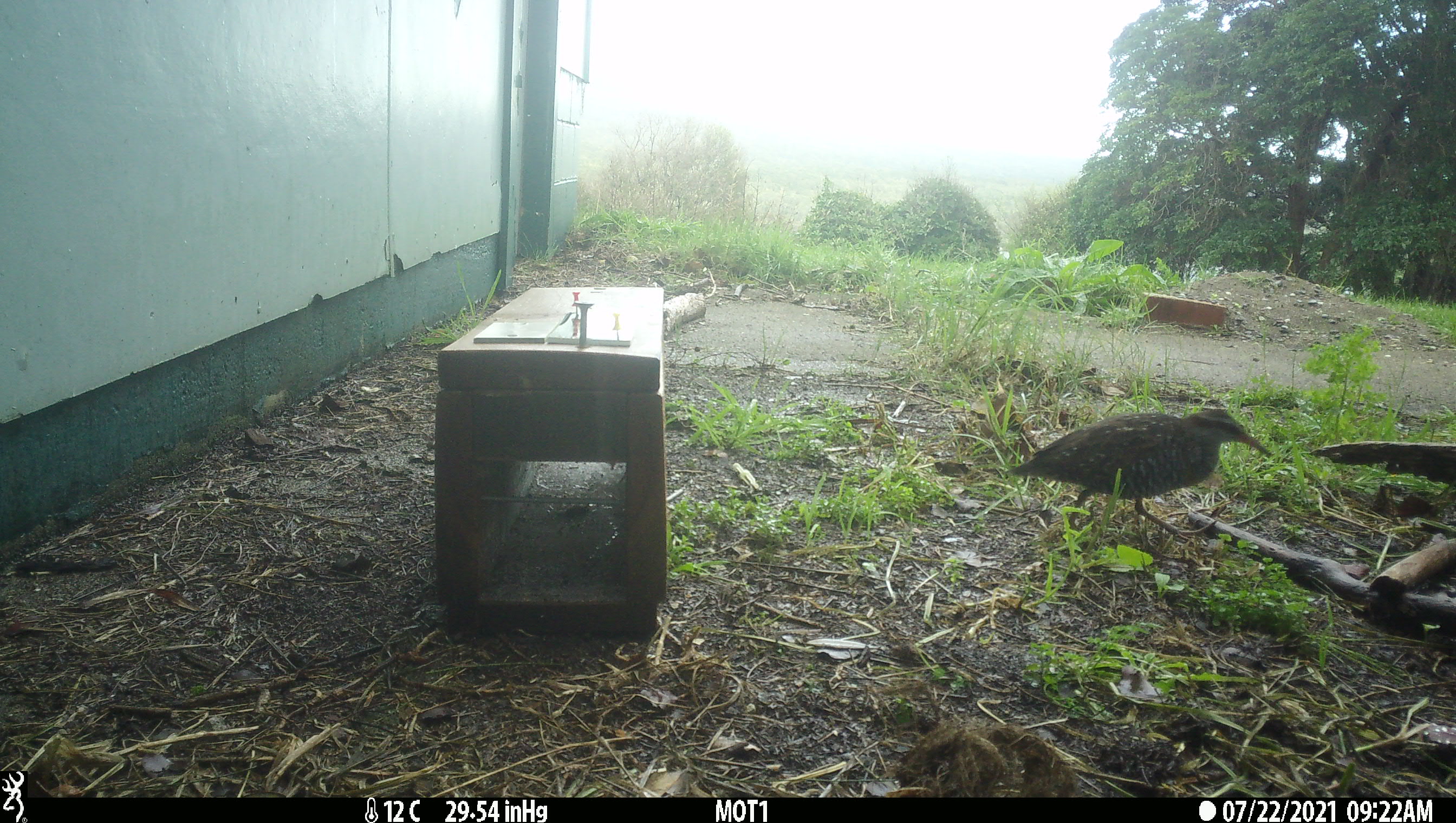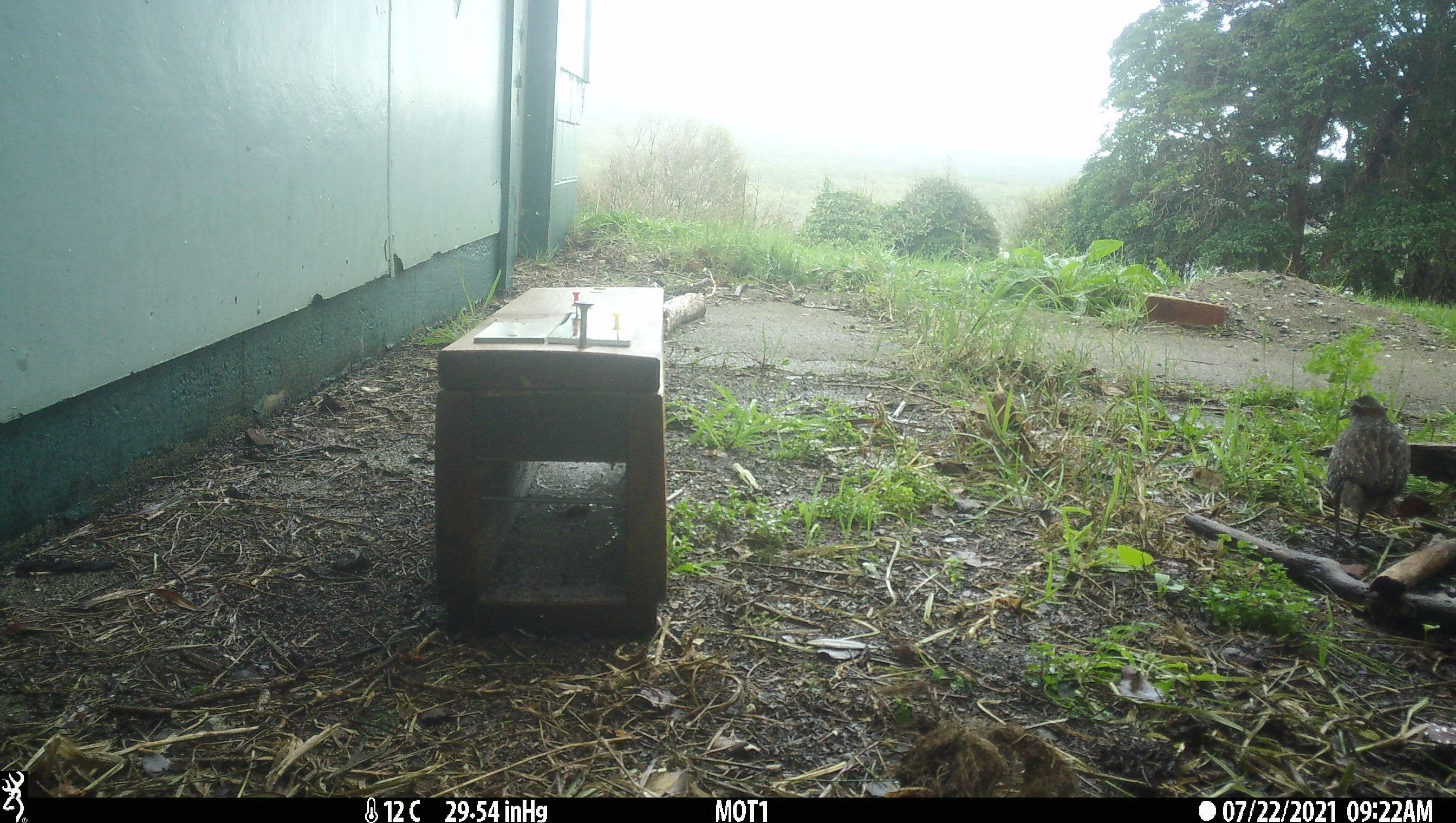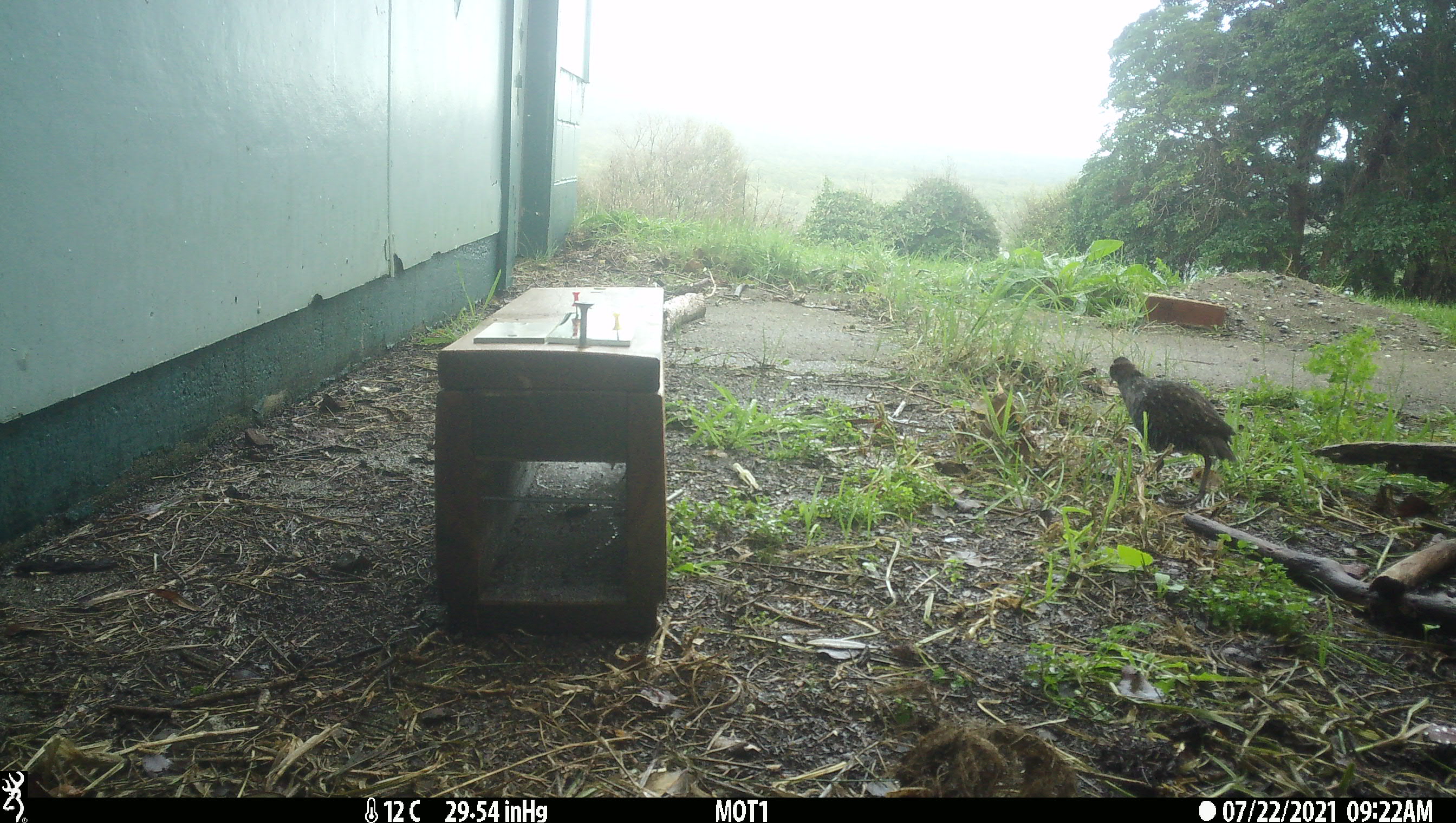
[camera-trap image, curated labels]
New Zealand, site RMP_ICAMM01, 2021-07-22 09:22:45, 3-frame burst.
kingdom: Animalia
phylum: Chordata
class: Aves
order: Gruiformes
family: Rallidae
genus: Gallirallus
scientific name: Gallirallus philippensis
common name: buff-banded rail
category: banded rail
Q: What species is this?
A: Banded rail (buff-banded rail) (Gallirallus philippensis).